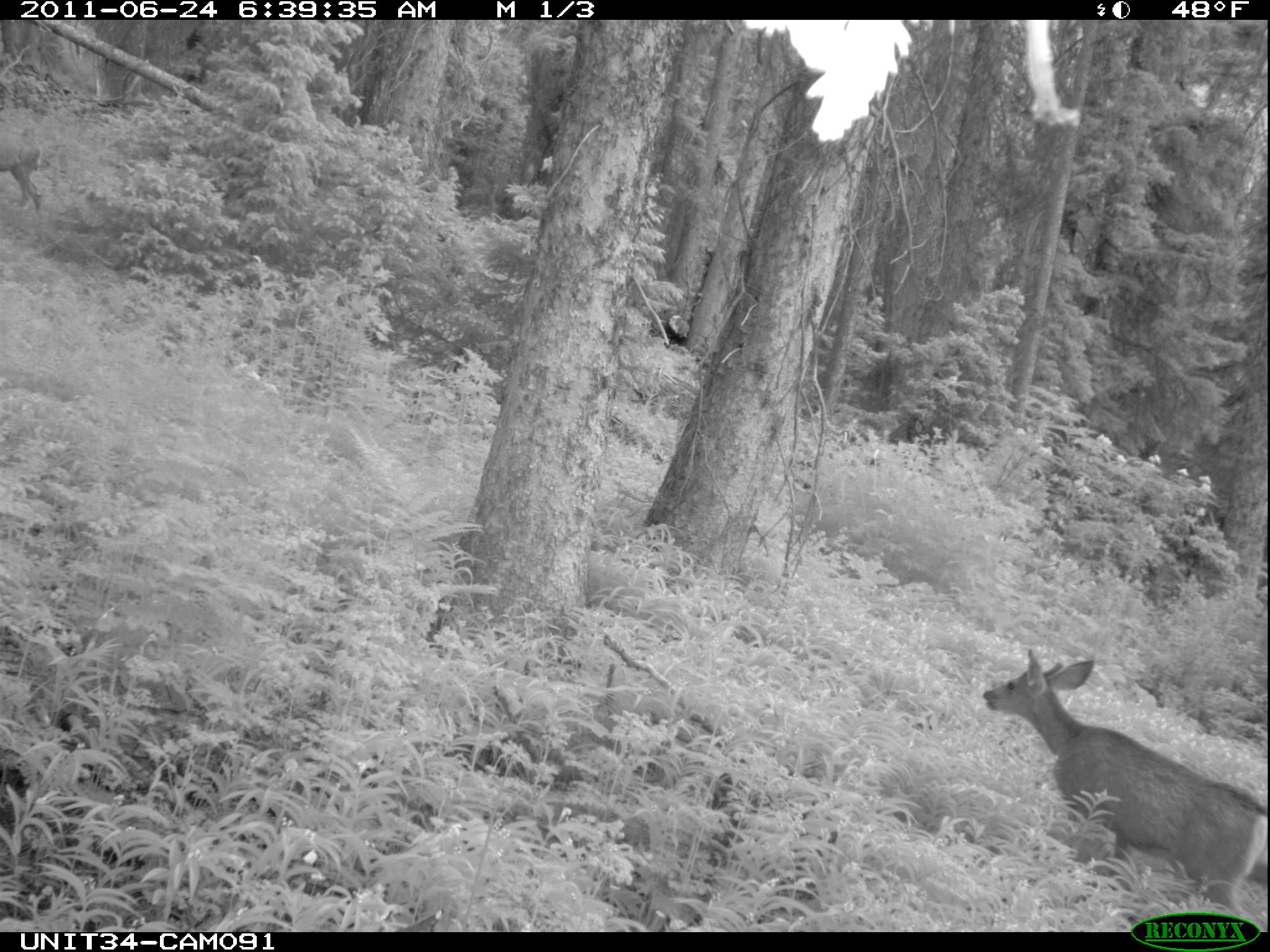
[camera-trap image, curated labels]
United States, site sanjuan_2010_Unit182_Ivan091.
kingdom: Animalia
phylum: Chordata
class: Mammalia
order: Artiodactyla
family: Cervidae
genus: Odocoileus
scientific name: Odocoileus hemionus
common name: mule deer